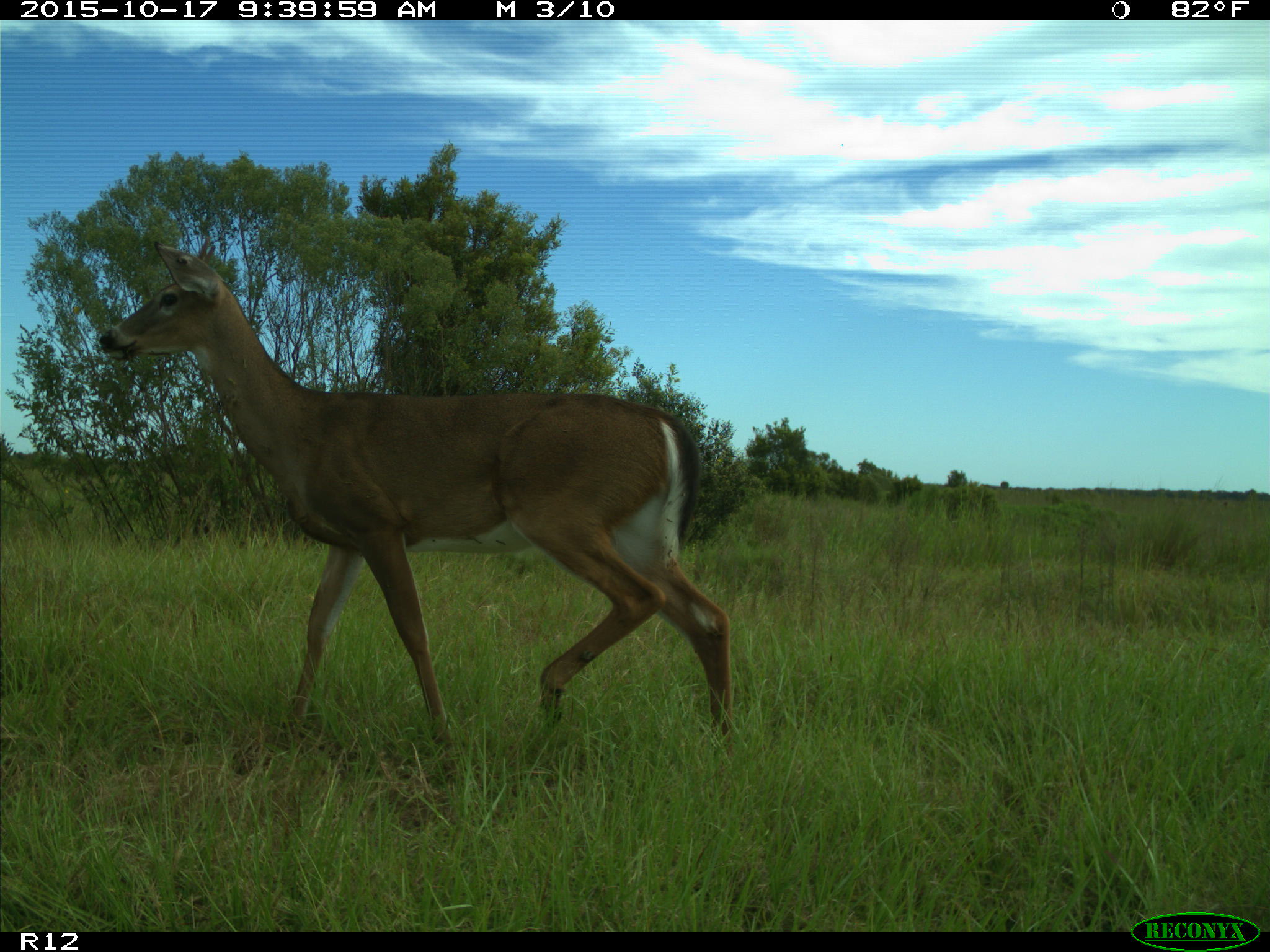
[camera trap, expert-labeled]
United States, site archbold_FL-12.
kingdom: Animalia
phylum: Chordata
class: Mammalia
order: Artiodactyla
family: Cervidae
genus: Odocoileus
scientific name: Odocoileus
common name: deer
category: unidentified deer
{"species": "unidentified deer (deer) (Odocoileus)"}